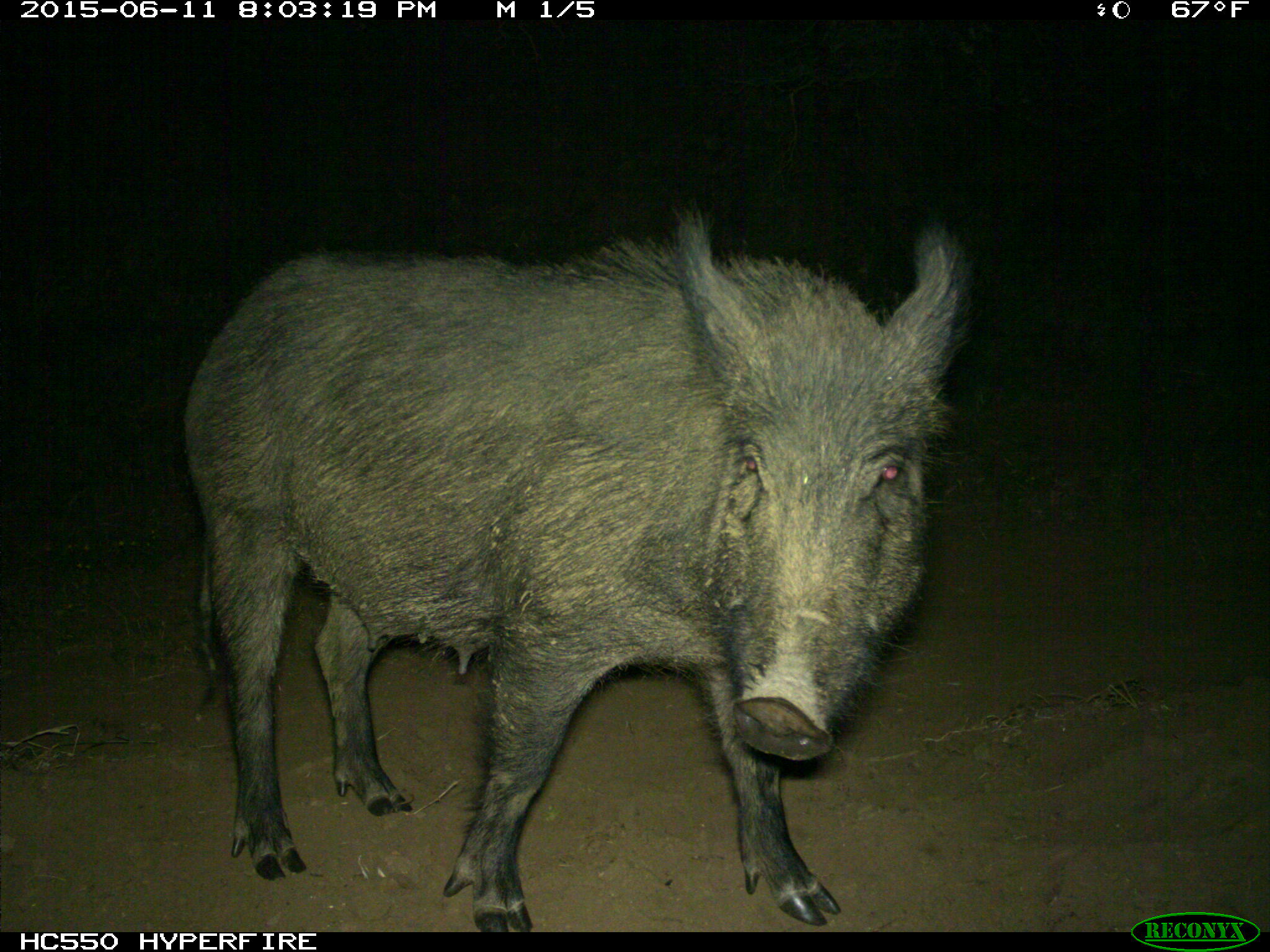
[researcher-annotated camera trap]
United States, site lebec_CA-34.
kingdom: Animalia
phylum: Chordata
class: Mammalia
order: Artiodactyla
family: Suidae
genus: Sus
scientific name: Sus scrofa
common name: wild boar